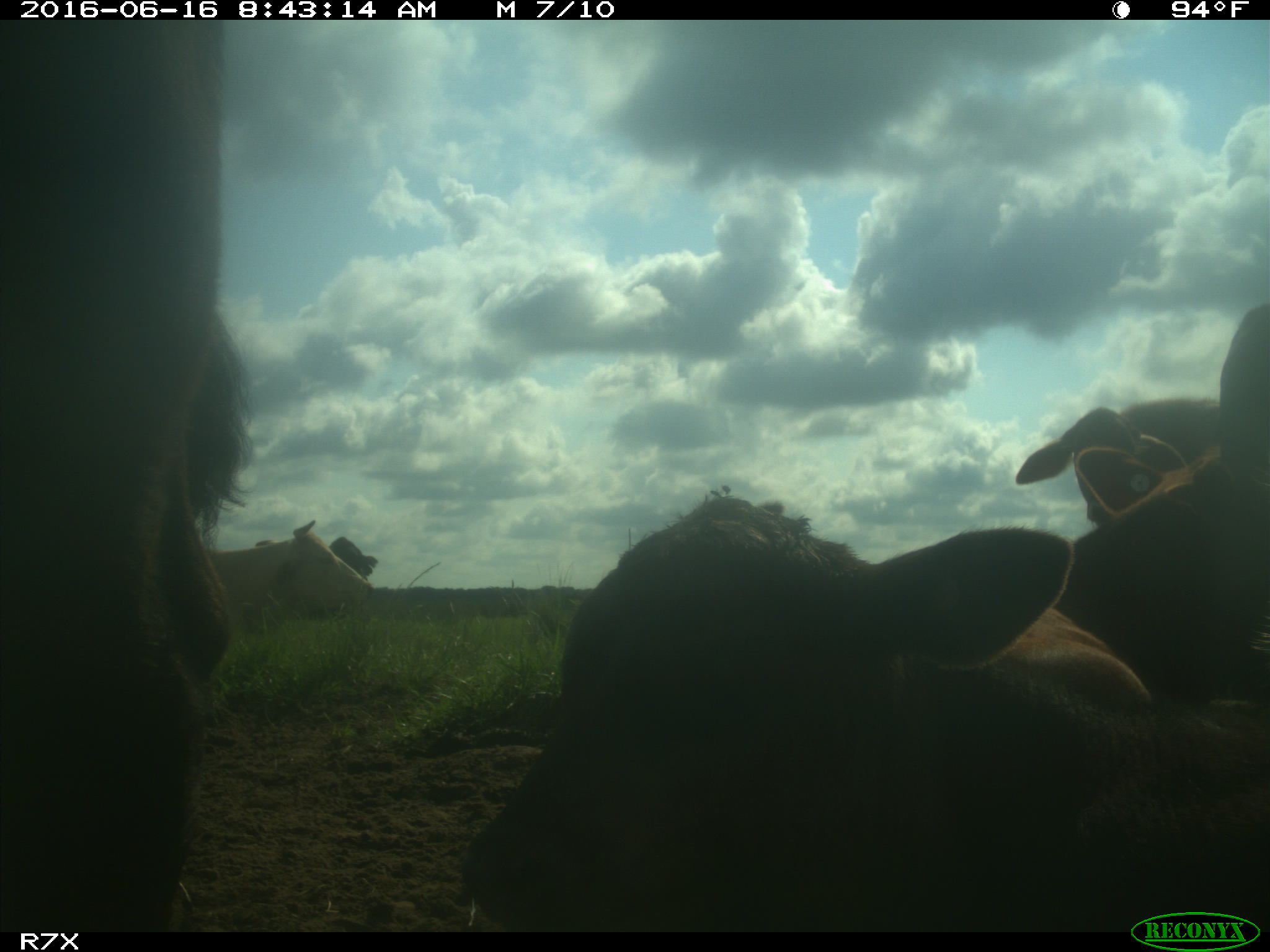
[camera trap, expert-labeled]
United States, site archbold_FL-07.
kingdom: Animalia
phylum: Chordata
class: Mammalia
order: Artiodactyla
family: Bovidae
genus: Bos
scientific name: Bos taurus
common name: domestic cow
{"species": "Bos taurus (domestic cow)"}